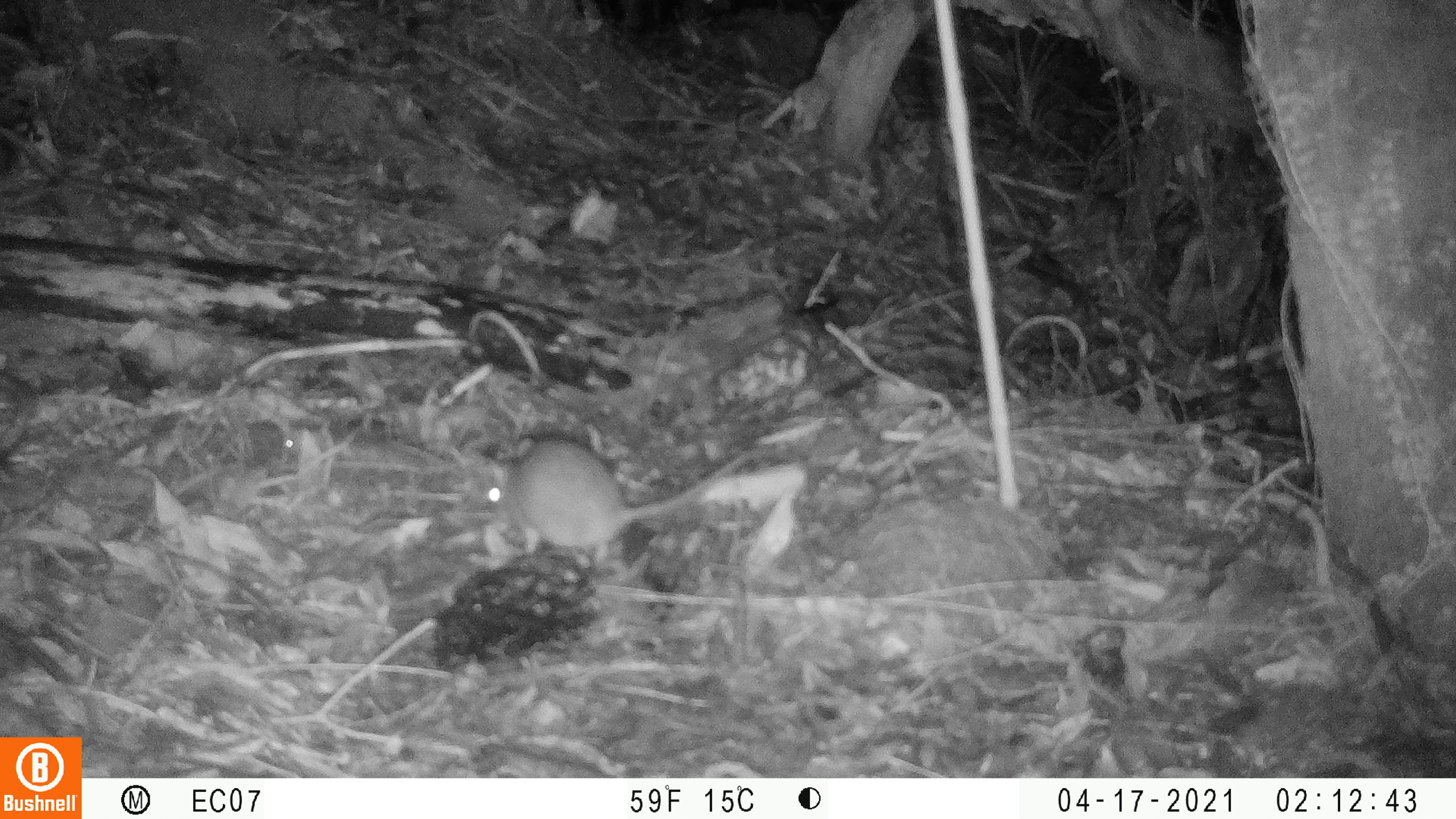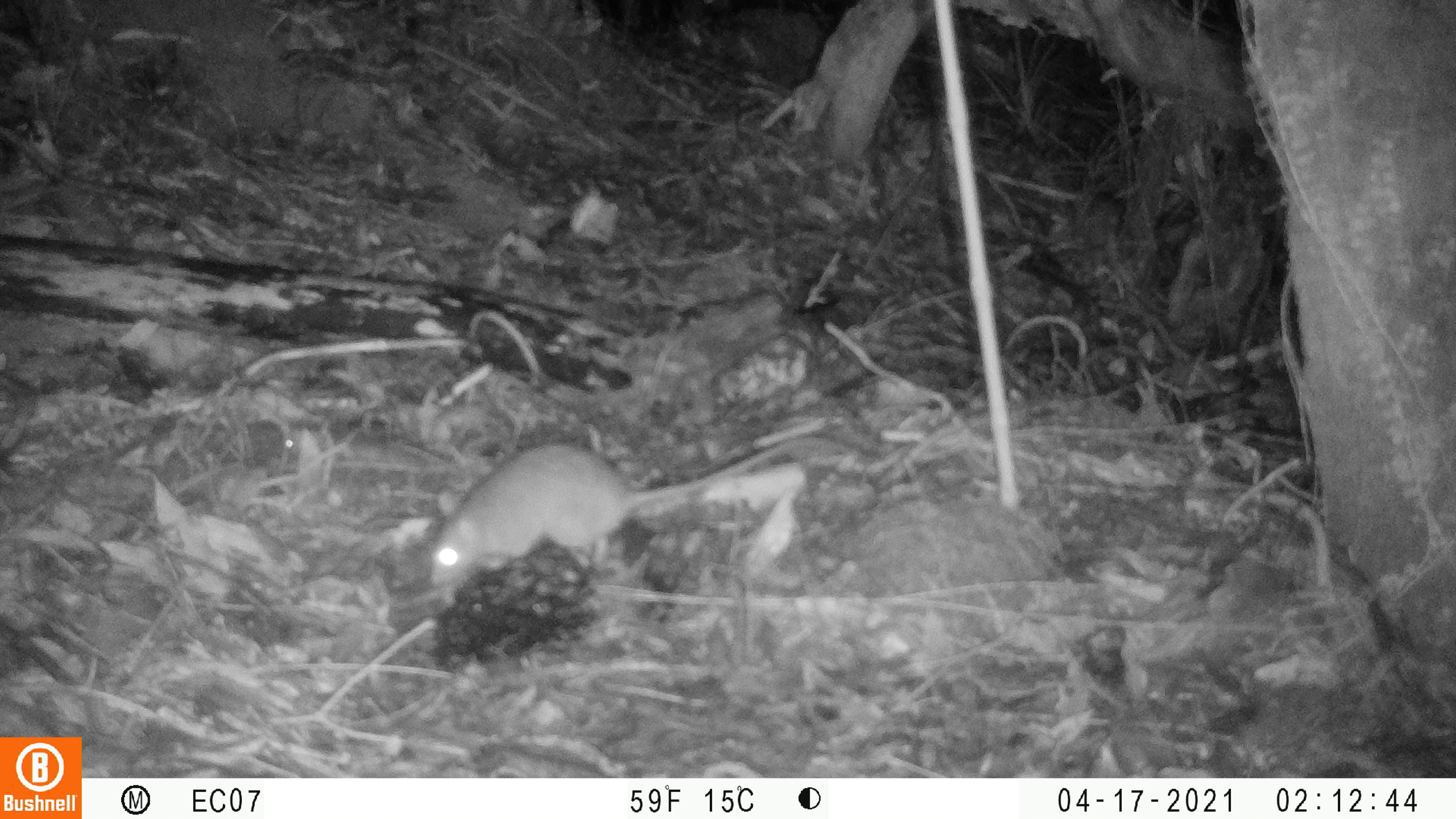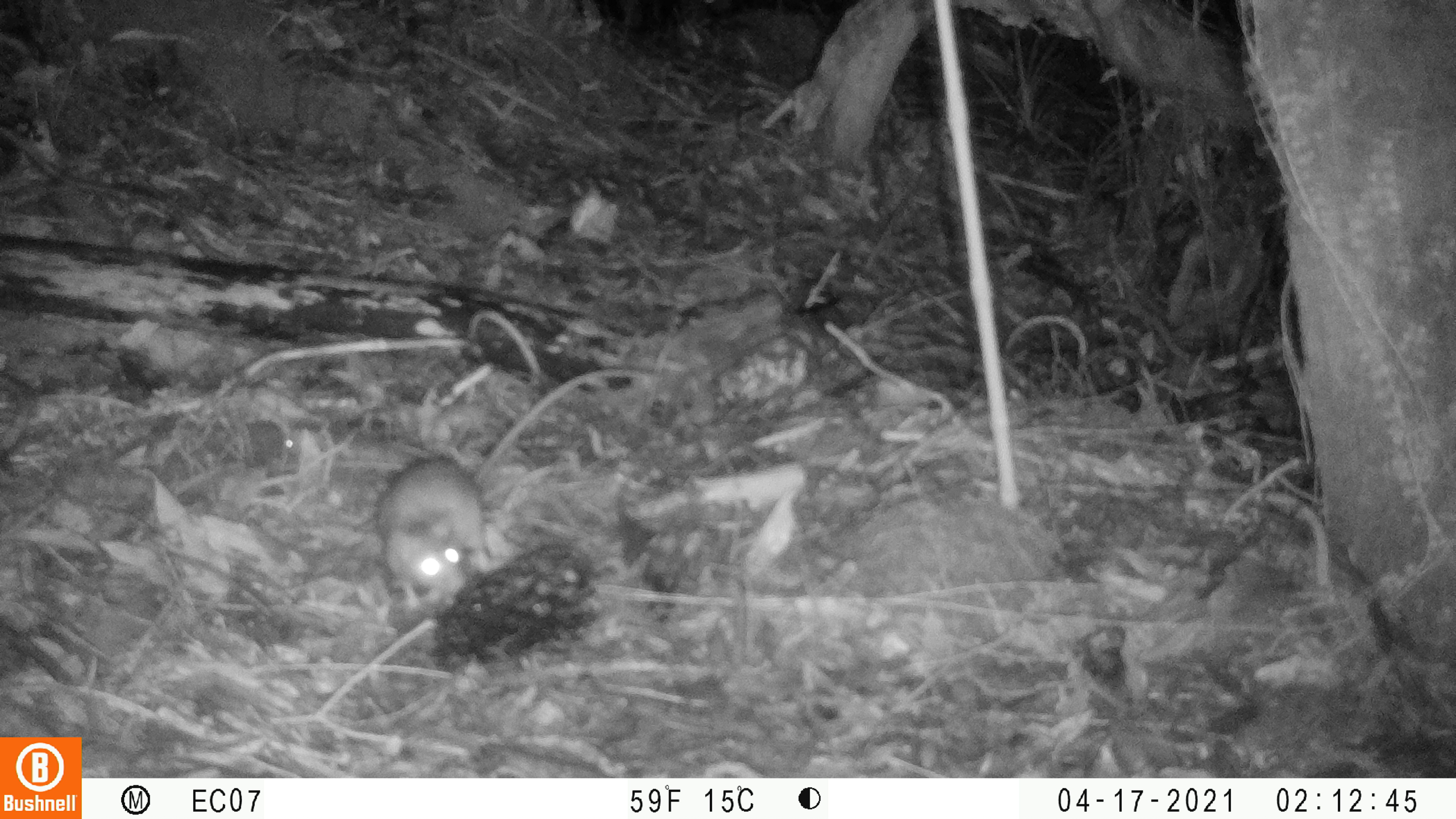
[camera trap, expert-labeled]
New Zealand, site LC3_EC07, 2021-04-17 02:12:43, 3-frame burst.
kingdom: Animalia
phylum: Chordata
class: Mammalia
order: Rodentia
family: Muridae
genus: Rattus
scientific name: Rattus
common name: rat